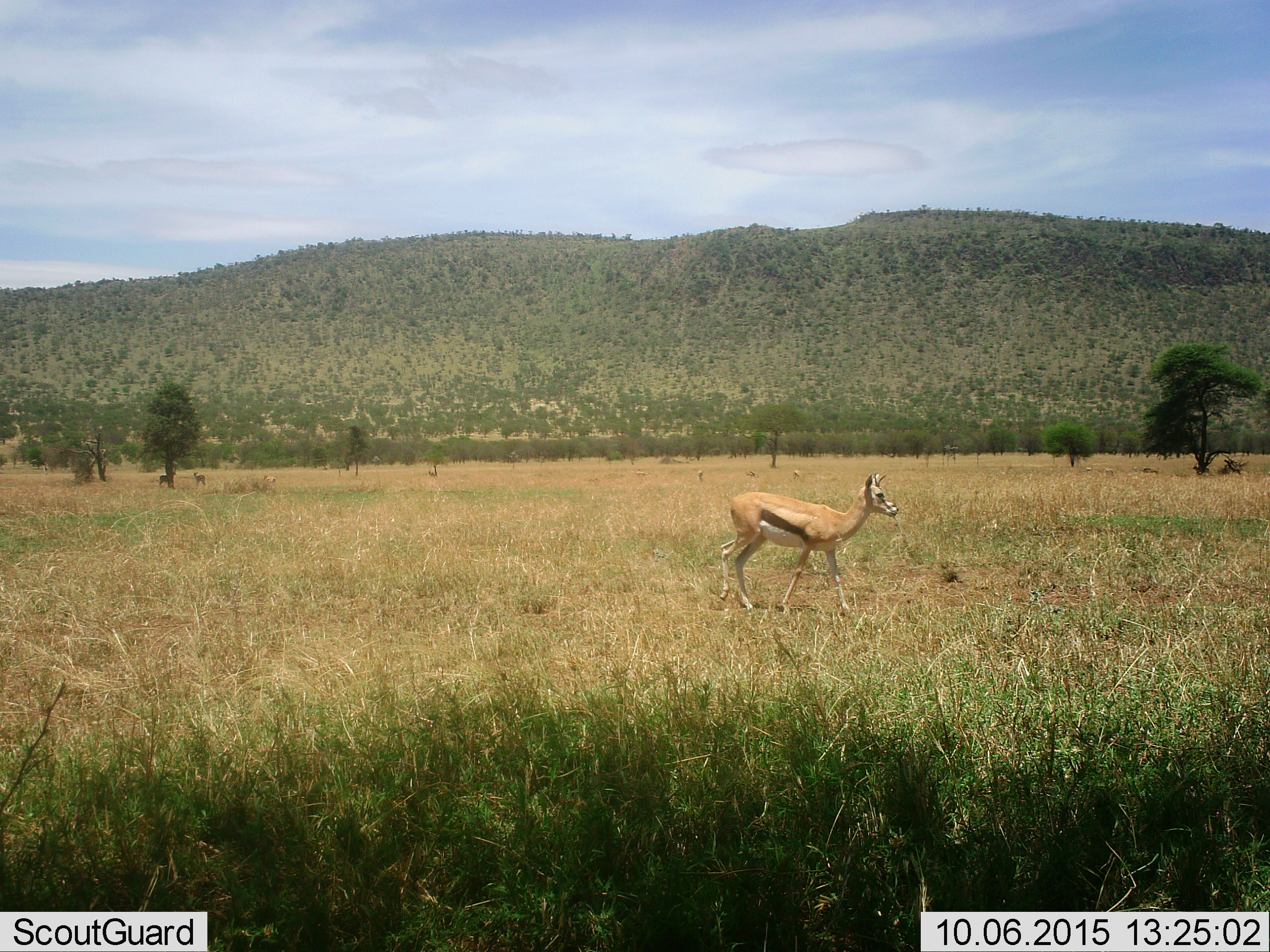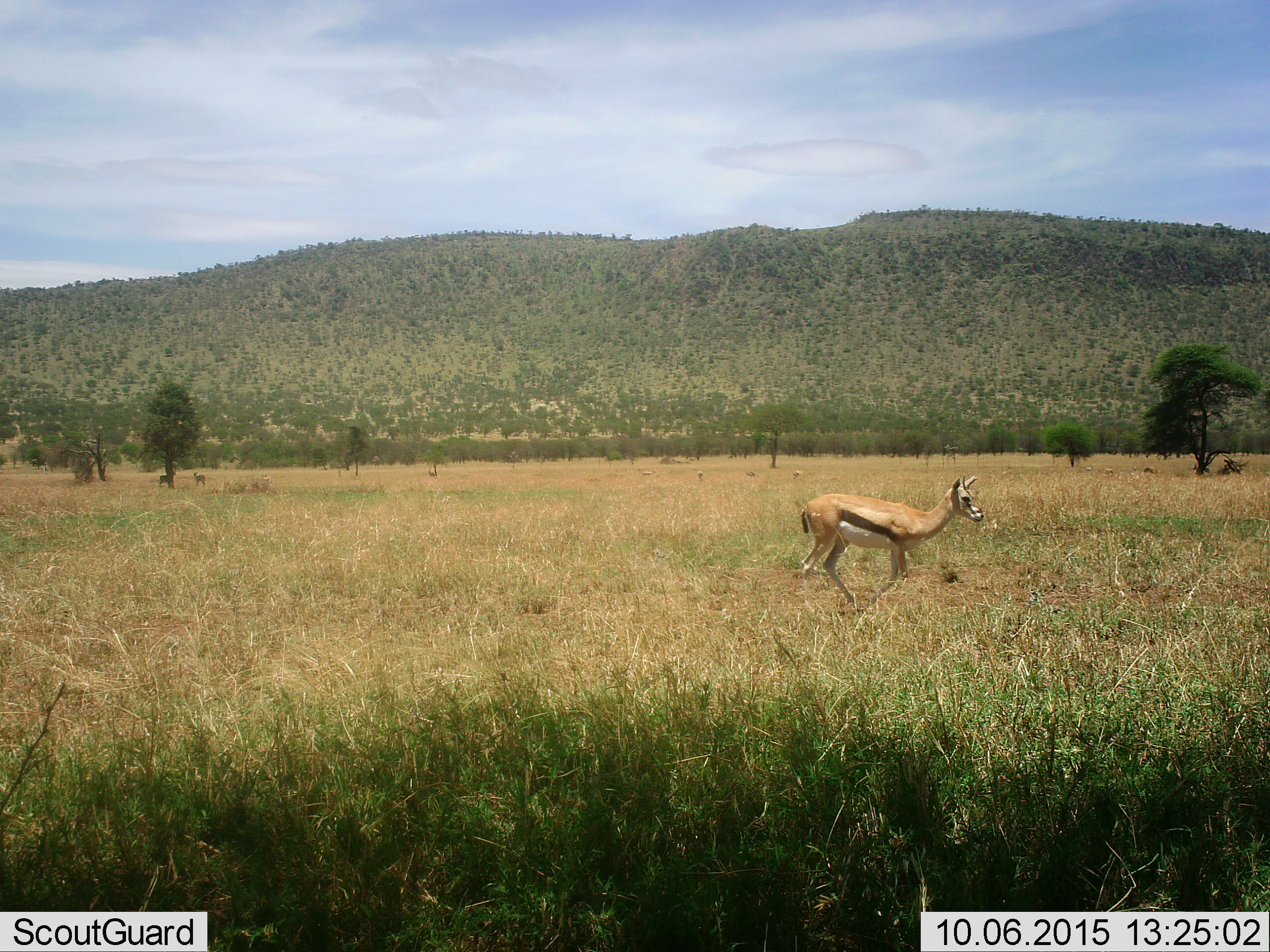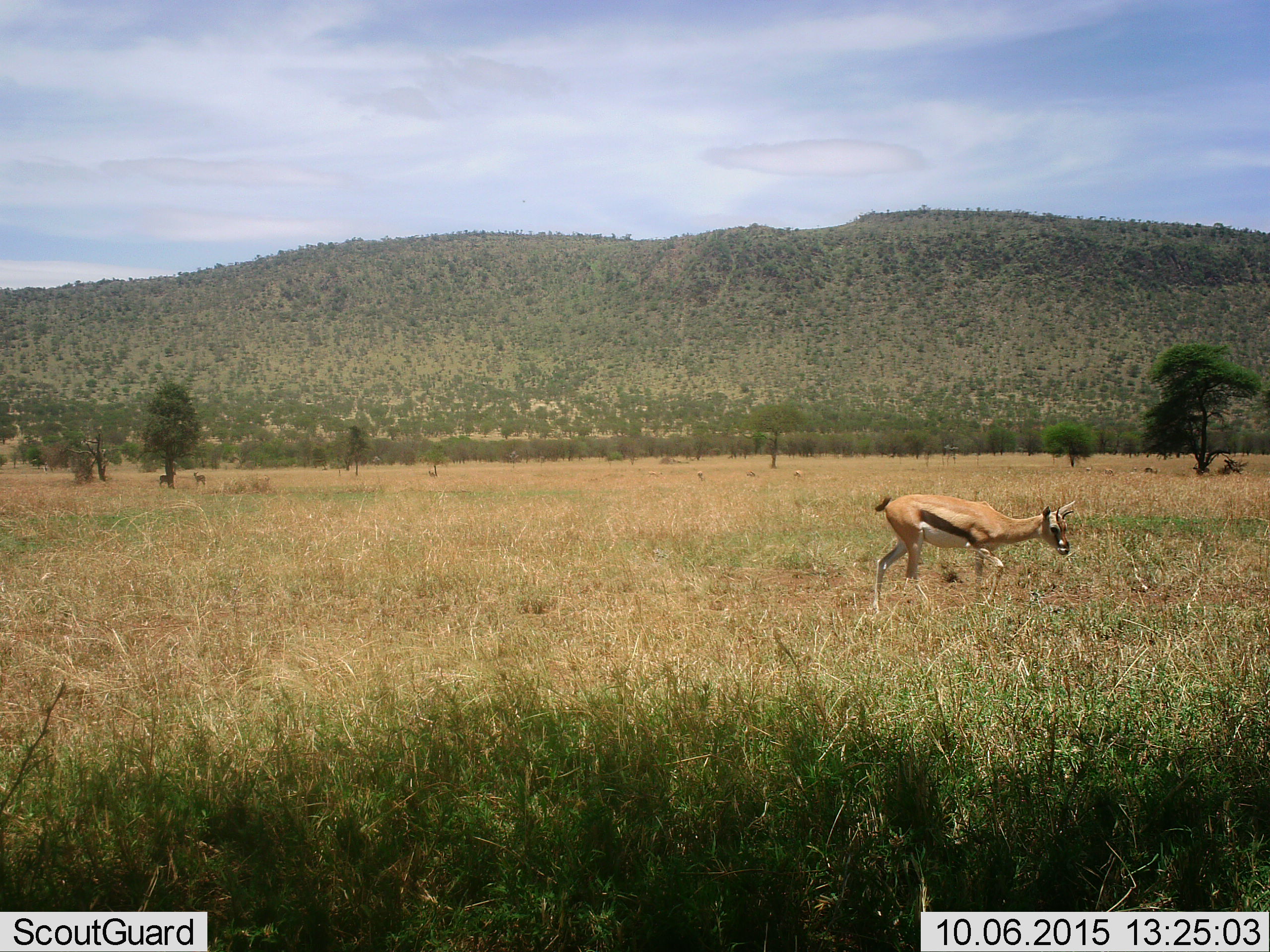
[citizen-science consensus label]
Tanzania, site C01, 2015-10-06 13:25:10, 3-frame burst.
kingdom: Animalia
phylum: Chordata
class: Mammalia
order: Artiodactyla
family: Bovidae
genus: Eudorcas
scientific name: Eudorcas thomsonii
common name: thomson's gazelle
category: gazellethomsons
Gazellethomsons (thomson's gazelle) (Eudorcas thomsonii), count 1. Behavior (volunteer vote fractions): standing 33%, resting 0%, moving 83%, interacting 0%. Young present (vote fraction): 0%. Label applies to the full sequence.